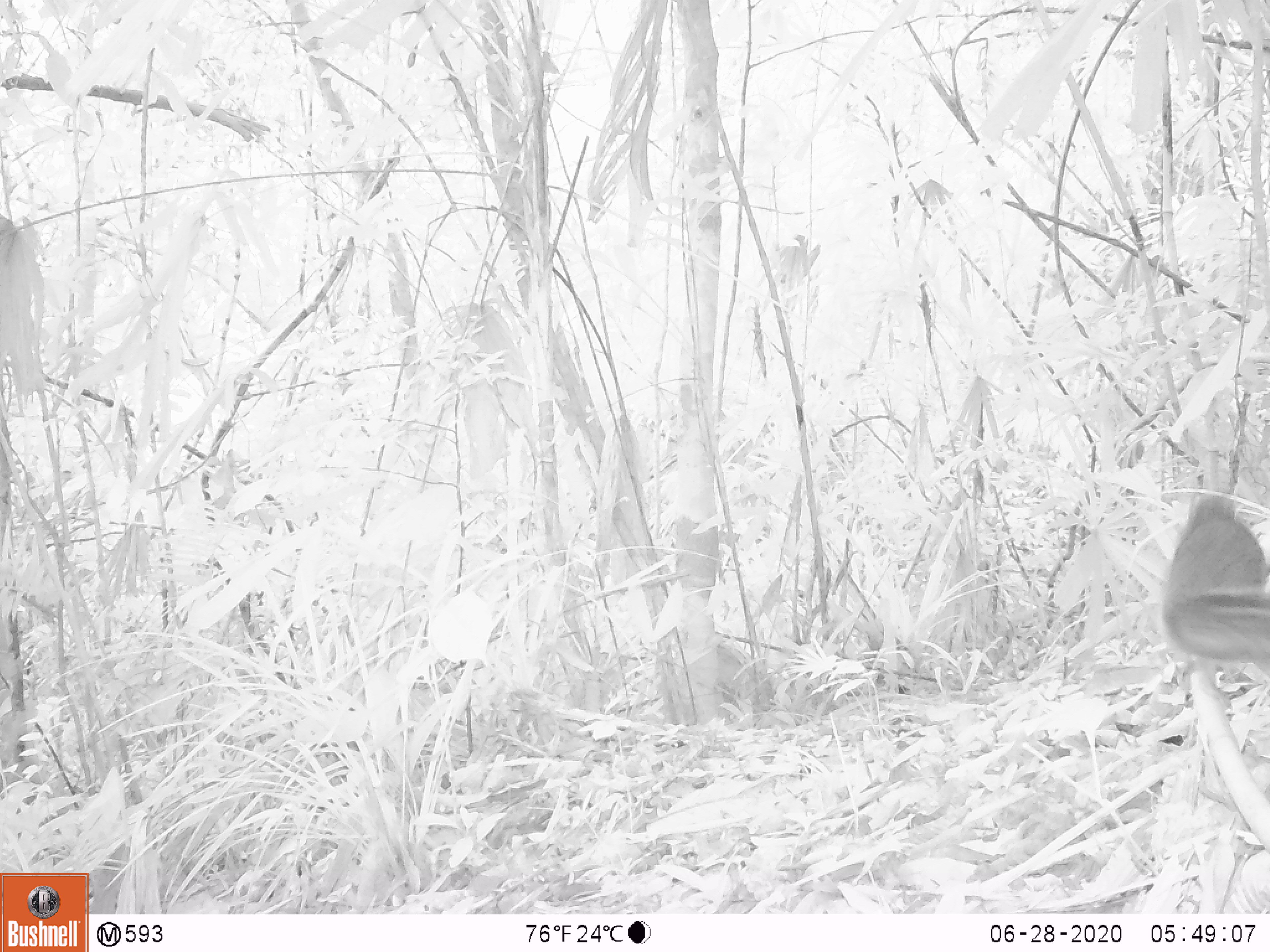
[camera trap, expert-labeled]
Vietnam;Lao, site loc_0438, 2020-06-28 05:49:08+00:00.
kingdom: Animalia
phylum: Chordata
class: Mammalia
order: Rodentia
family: Sciuridae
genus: Dremomys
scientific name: Dremomys rufigenis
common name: red-cheeked squirrel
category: red cheeked squirrel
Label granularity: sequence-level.